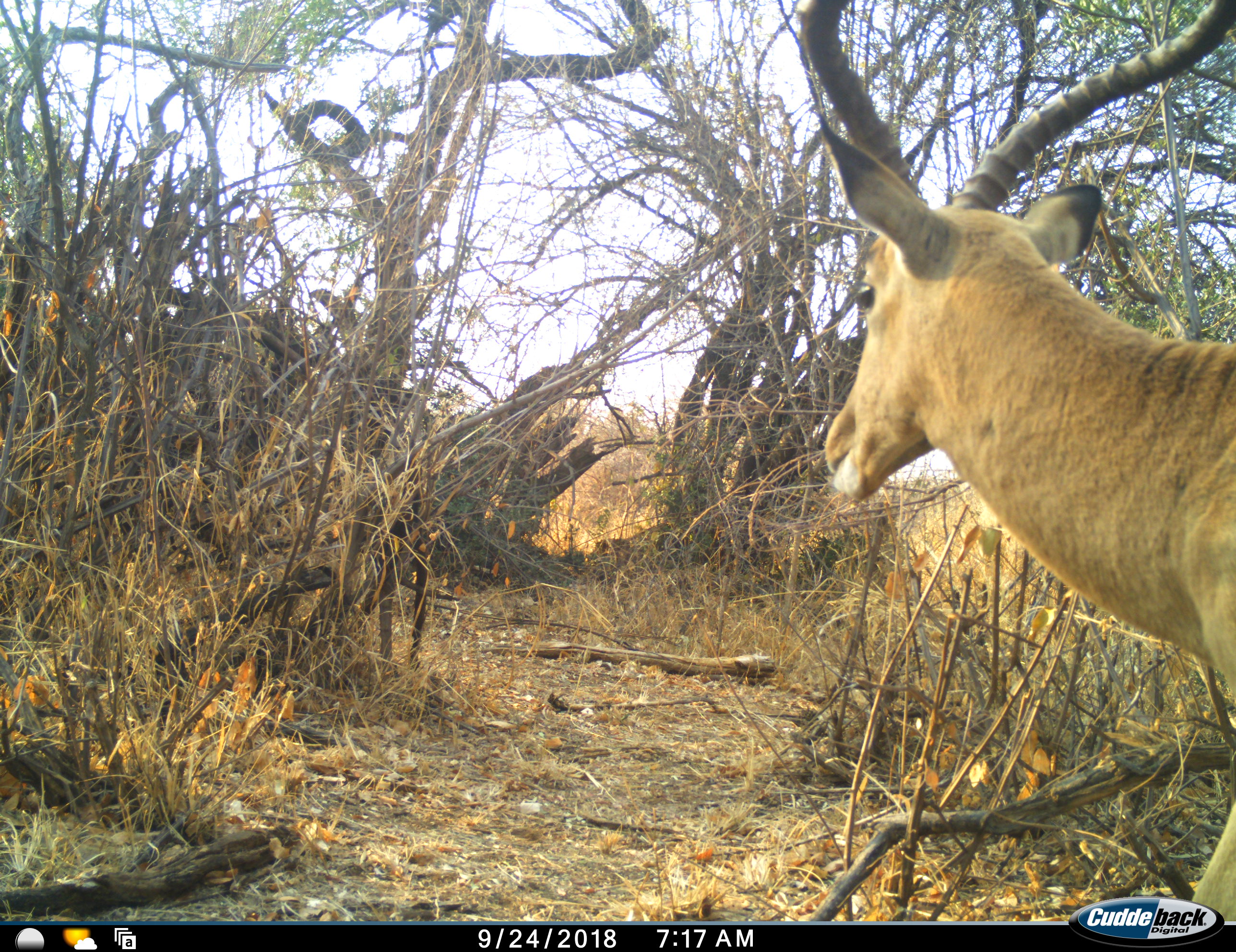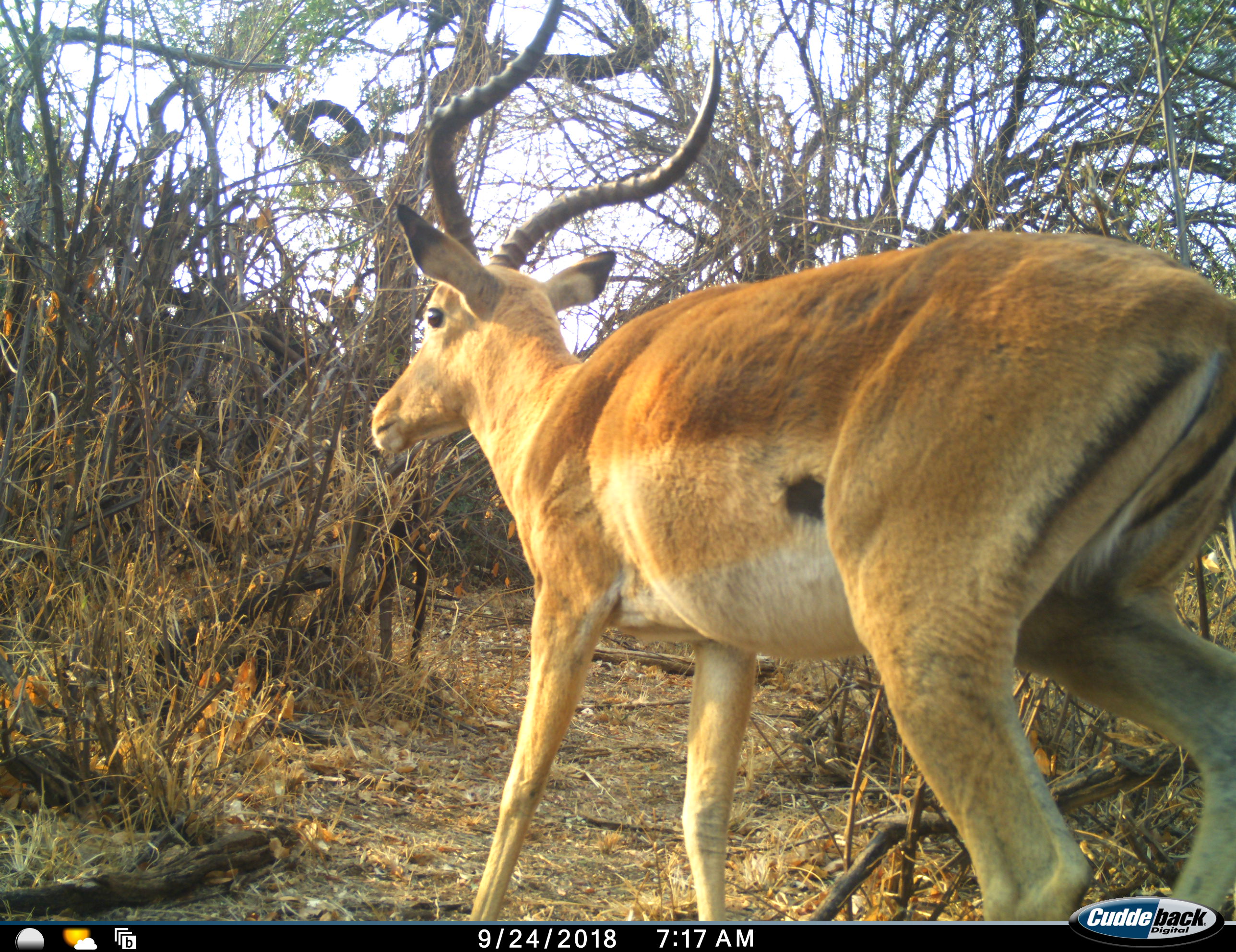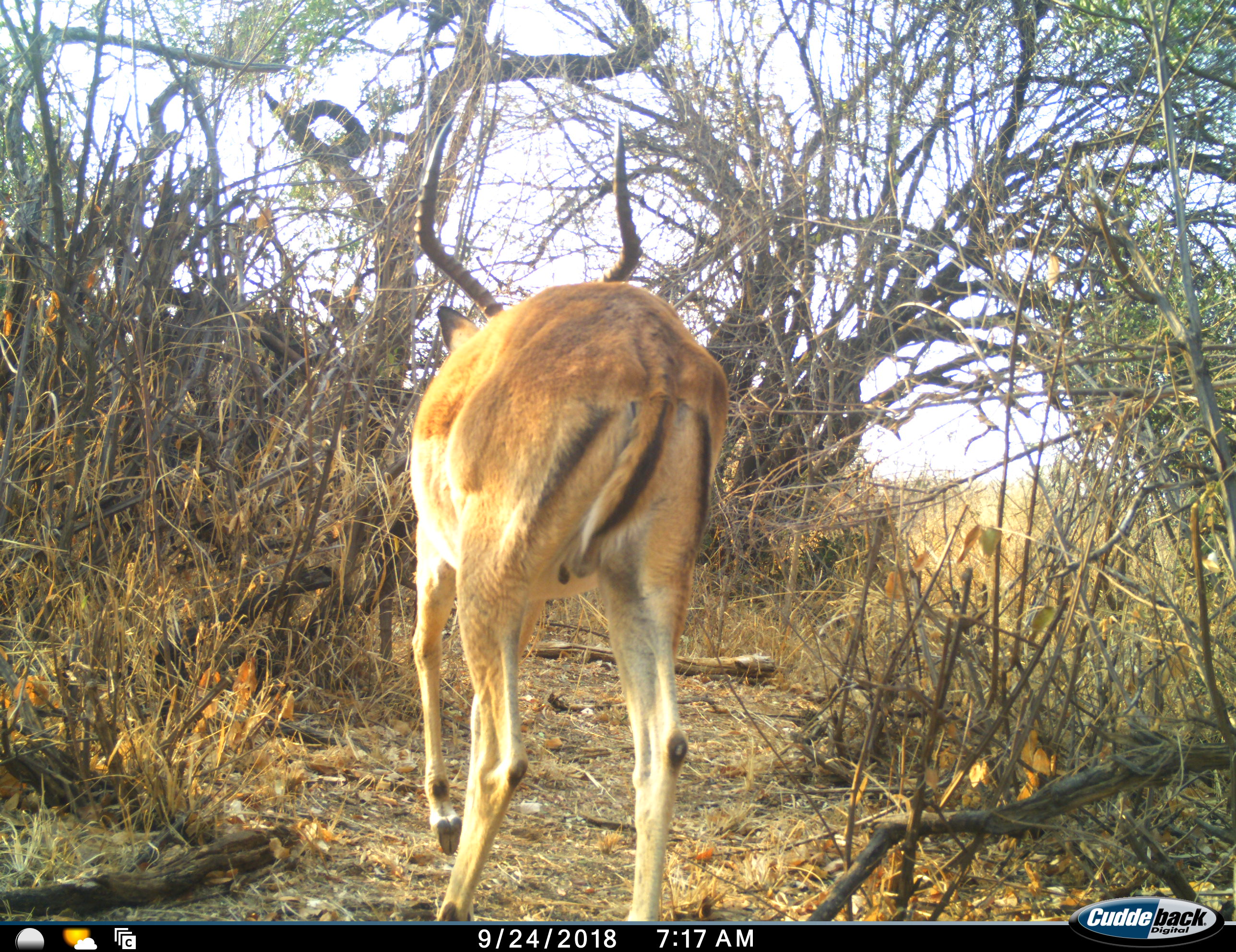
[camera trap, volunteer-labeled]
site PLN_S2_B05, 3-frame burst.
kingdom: Animalia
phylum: Chordata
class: Mammalia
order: Artiodactyla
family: Bovidae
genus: Aepyceros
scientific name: Aepyceros melampus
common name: impala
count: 1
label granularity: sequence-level